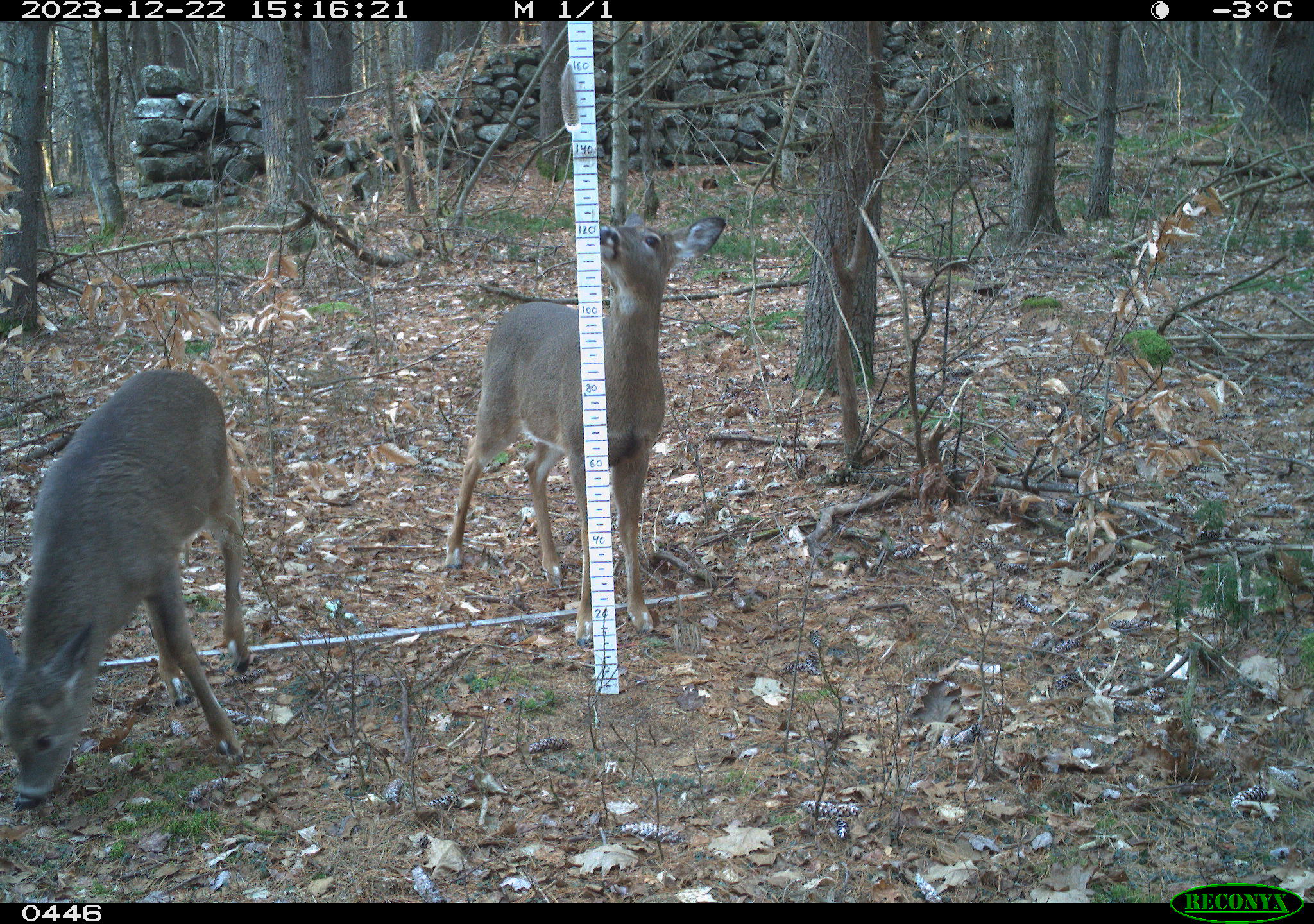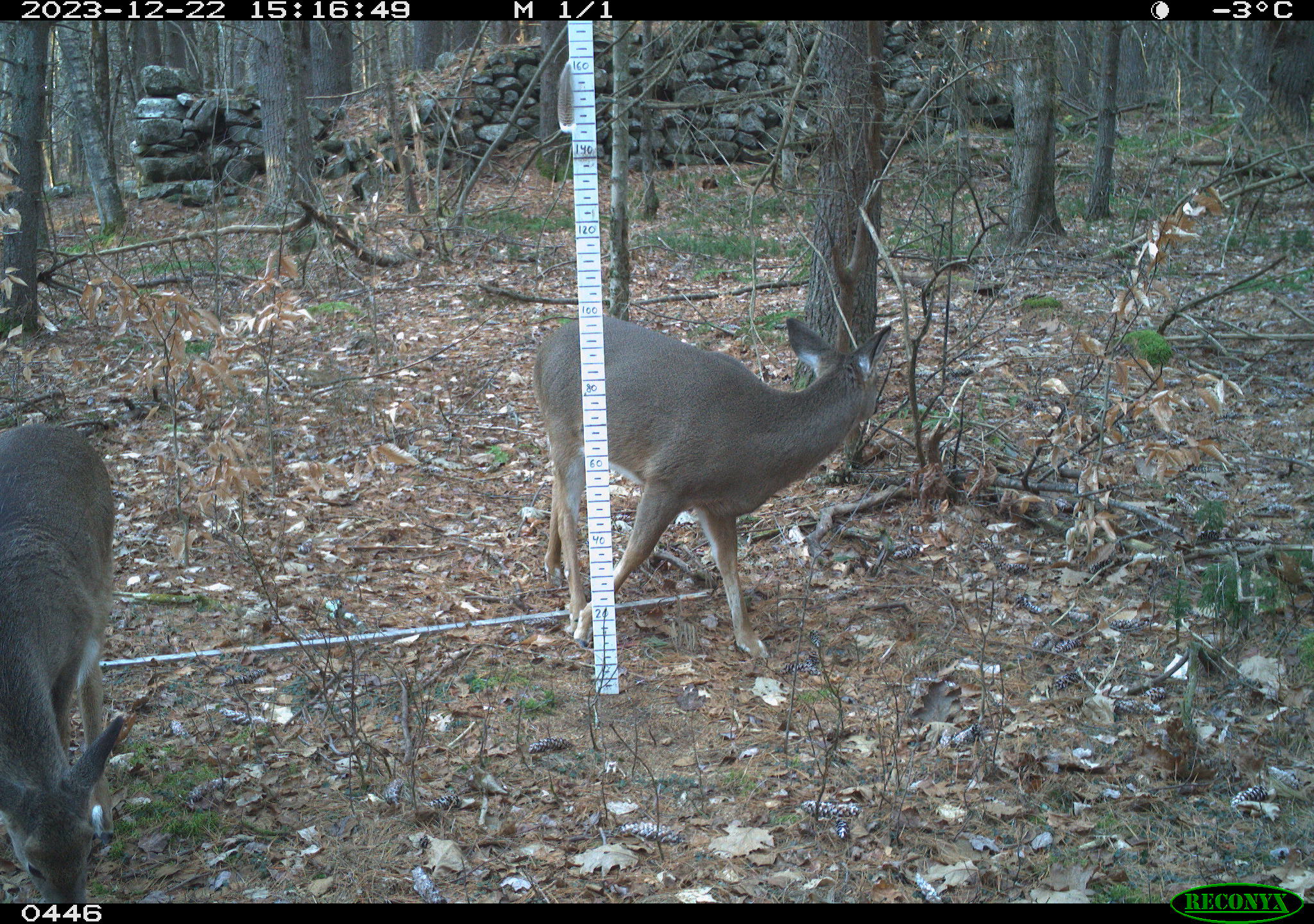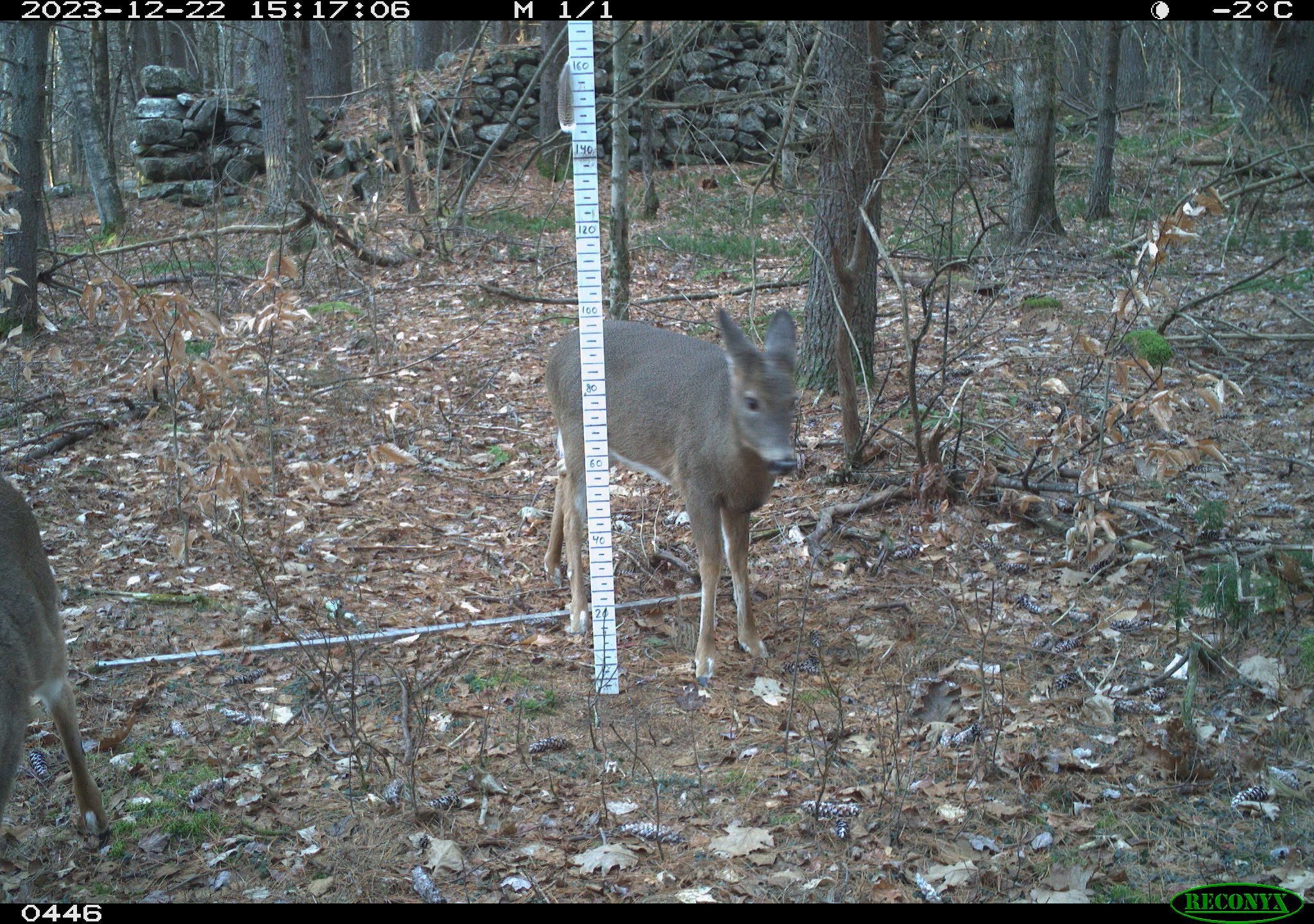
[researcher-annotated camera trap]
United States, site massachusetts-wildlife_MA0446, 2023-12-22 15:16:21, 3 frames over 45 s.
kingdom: Animalia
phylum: Chordata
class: Mammalia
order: Artiodactyla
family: Cervidae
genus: Odocoileus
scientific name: Odocoileus virginianus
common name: white-tailed deer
White-tailed deer (Odocoileus virginianus).